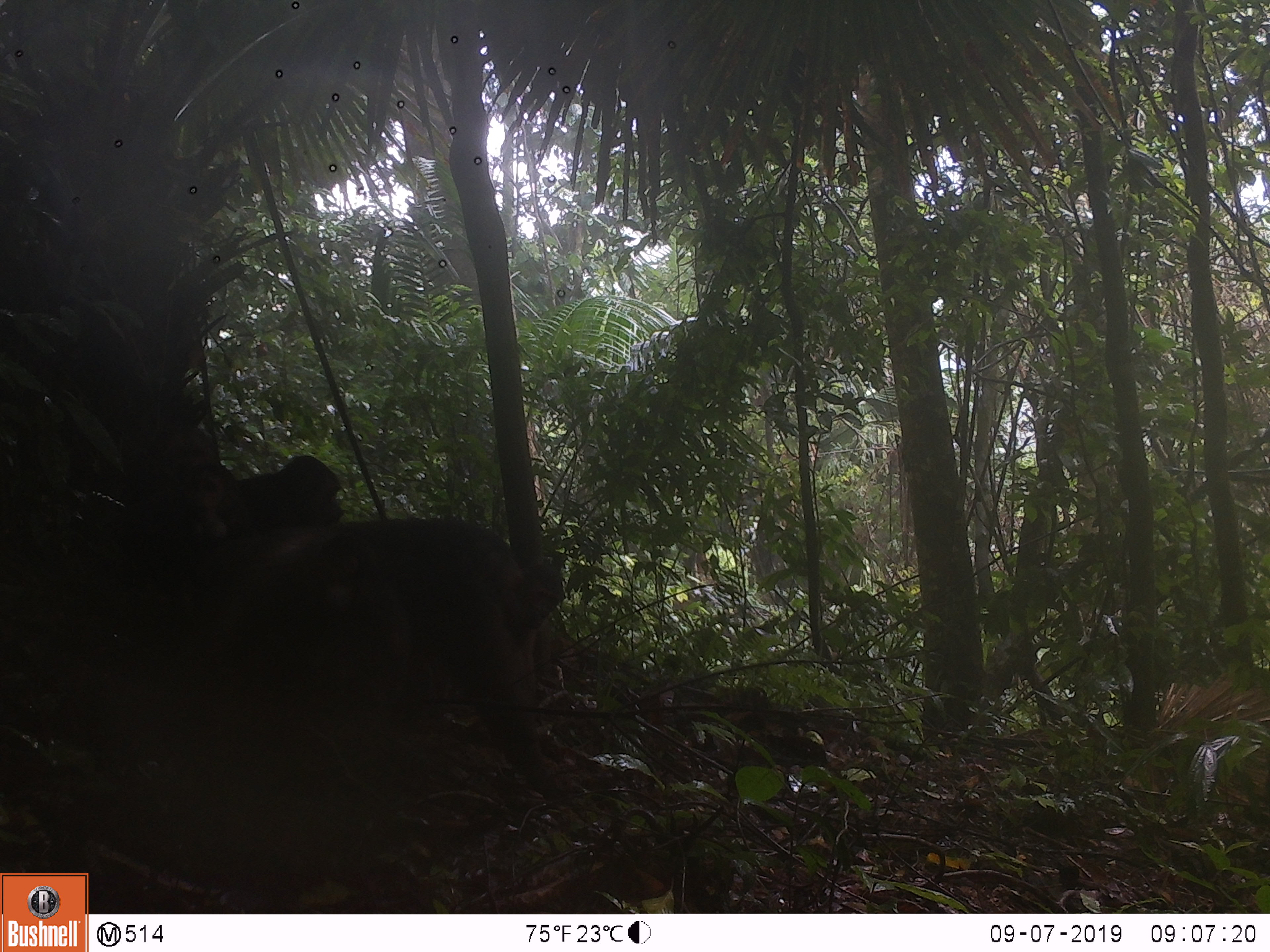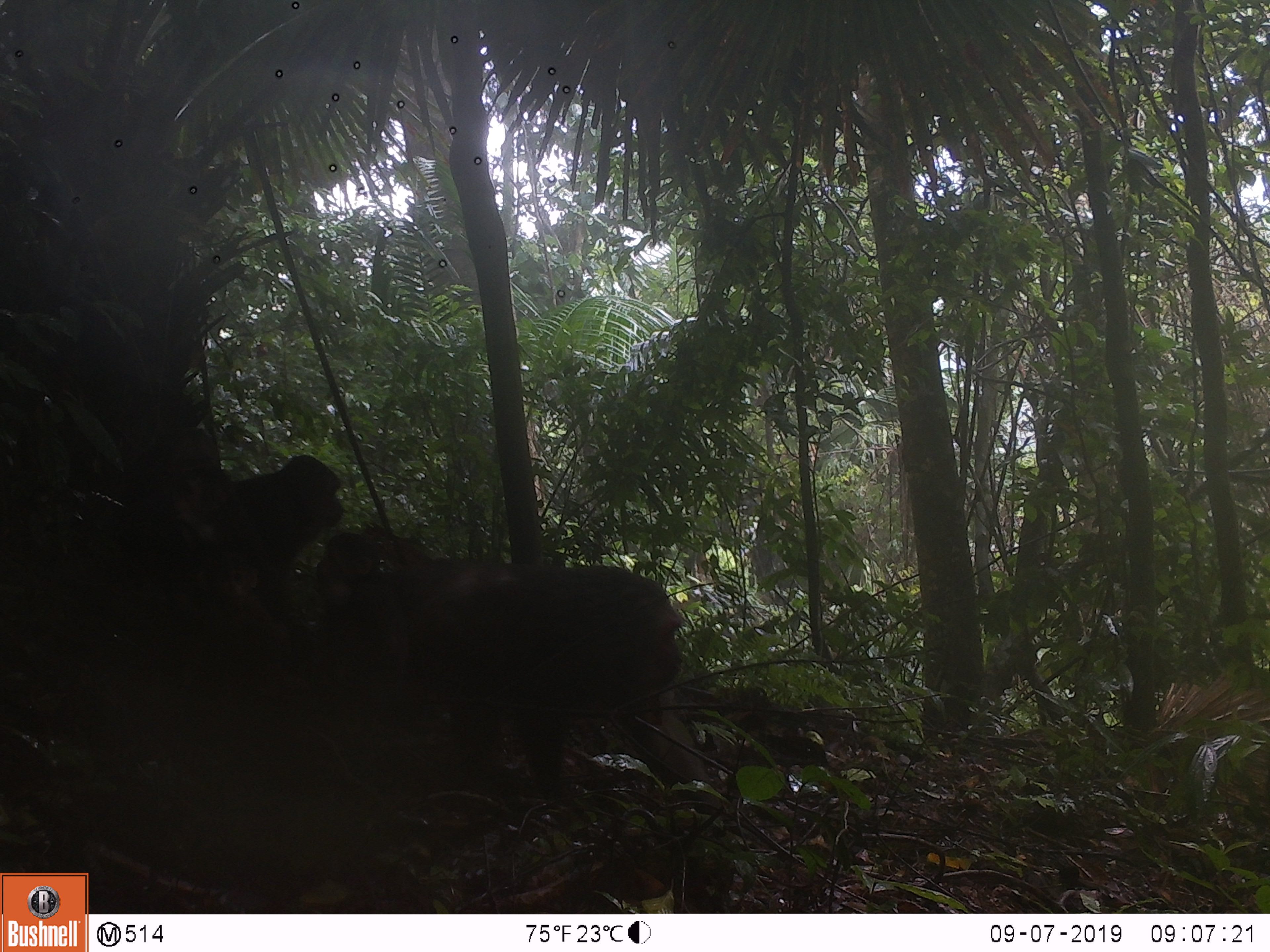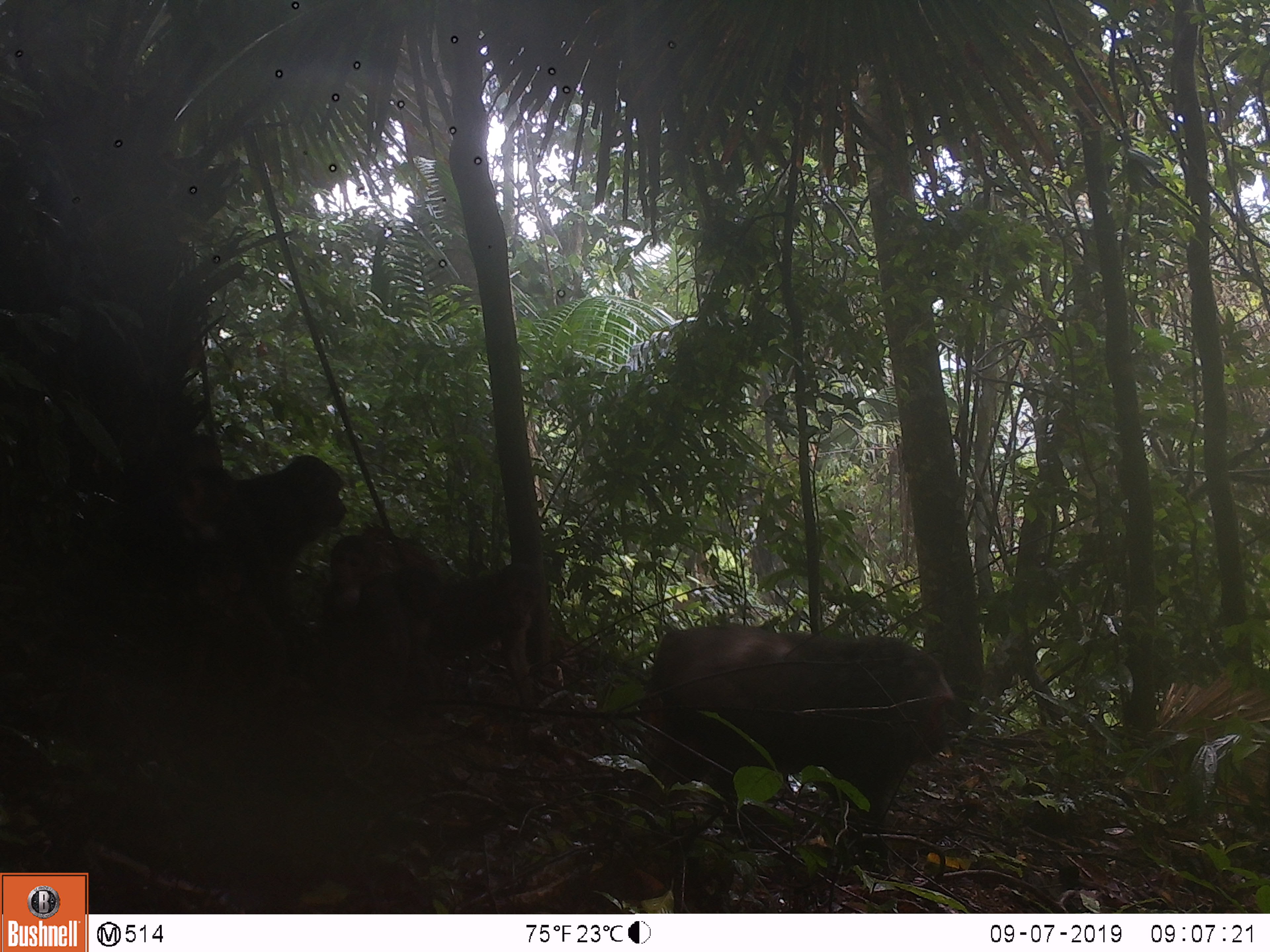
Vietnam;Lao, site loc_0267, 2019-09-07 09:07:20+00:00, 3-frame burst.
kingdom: Animalia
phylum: Chordata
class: Mammalia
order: Primates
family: Cercopithecidae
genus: Macaca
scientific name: Macaca arctoides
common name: stump-tailed macaque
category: stump tailed macaque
Stump tailed macaque (stump-tailed macaque) (Macaca arctoides). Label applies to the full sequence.